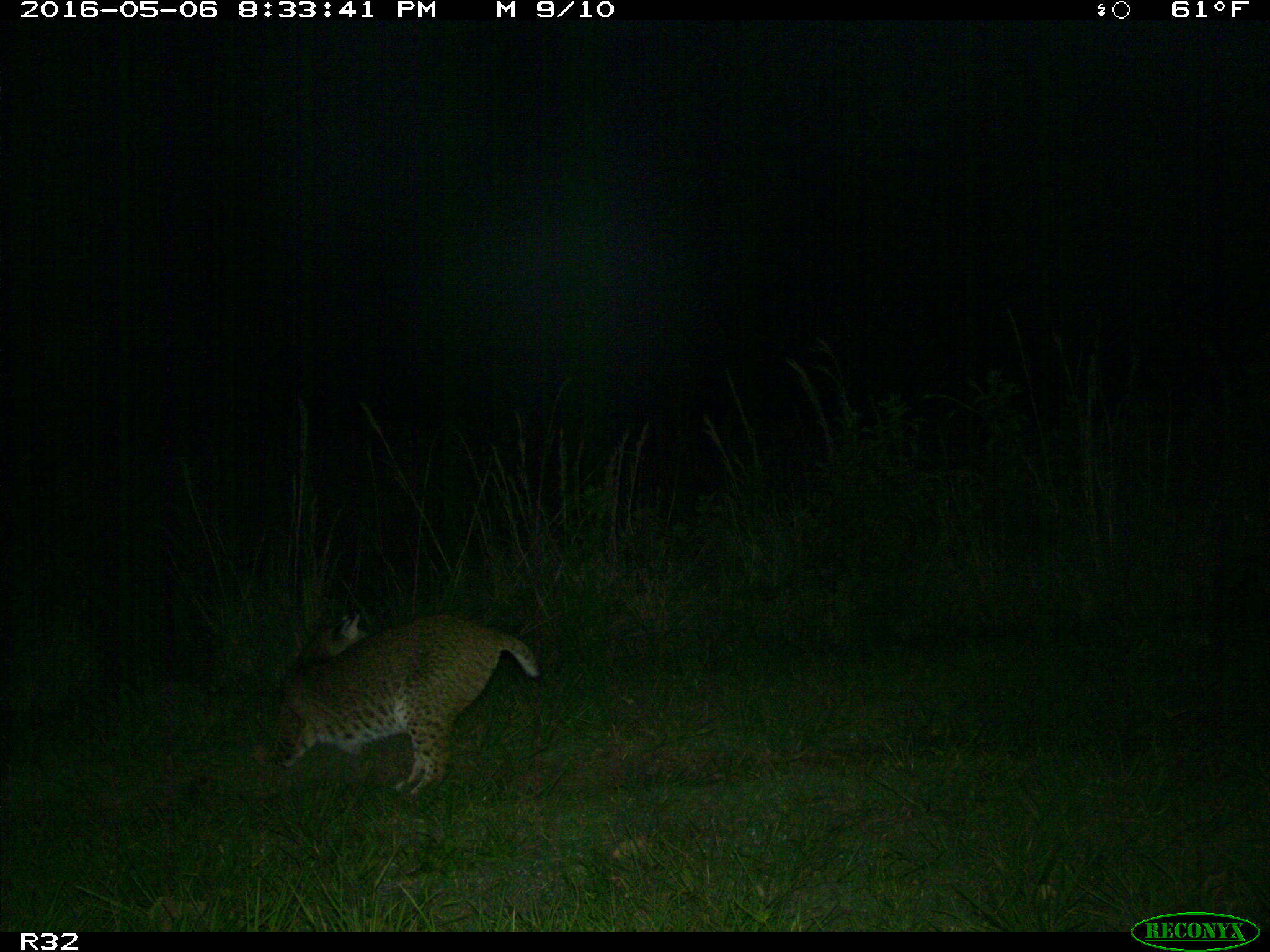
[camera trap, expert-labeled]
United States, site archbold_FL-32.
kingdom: Animalia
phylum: Chordata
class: Mammalia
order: Carnivora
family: Felidae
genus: Lynx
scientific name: Lynx rufus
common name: bobcat